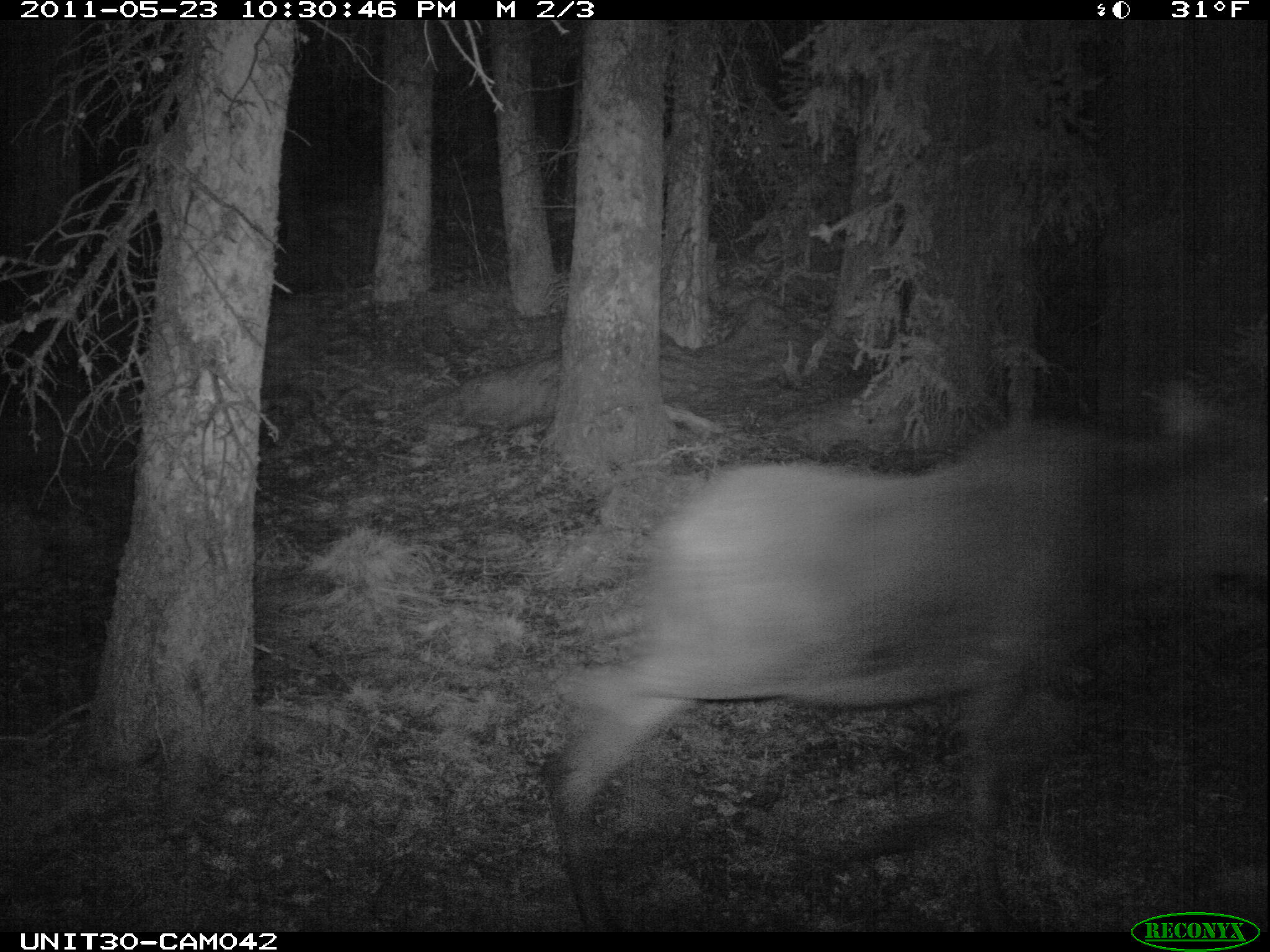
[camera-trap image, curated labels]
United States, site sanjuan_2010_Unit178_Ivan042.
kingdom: Animalia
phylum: Chordata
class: Mammalia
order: Artiodactyla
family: Cervidae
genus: Alces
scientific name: Alces alces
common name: moose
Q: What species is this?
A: Alces alces (moose).